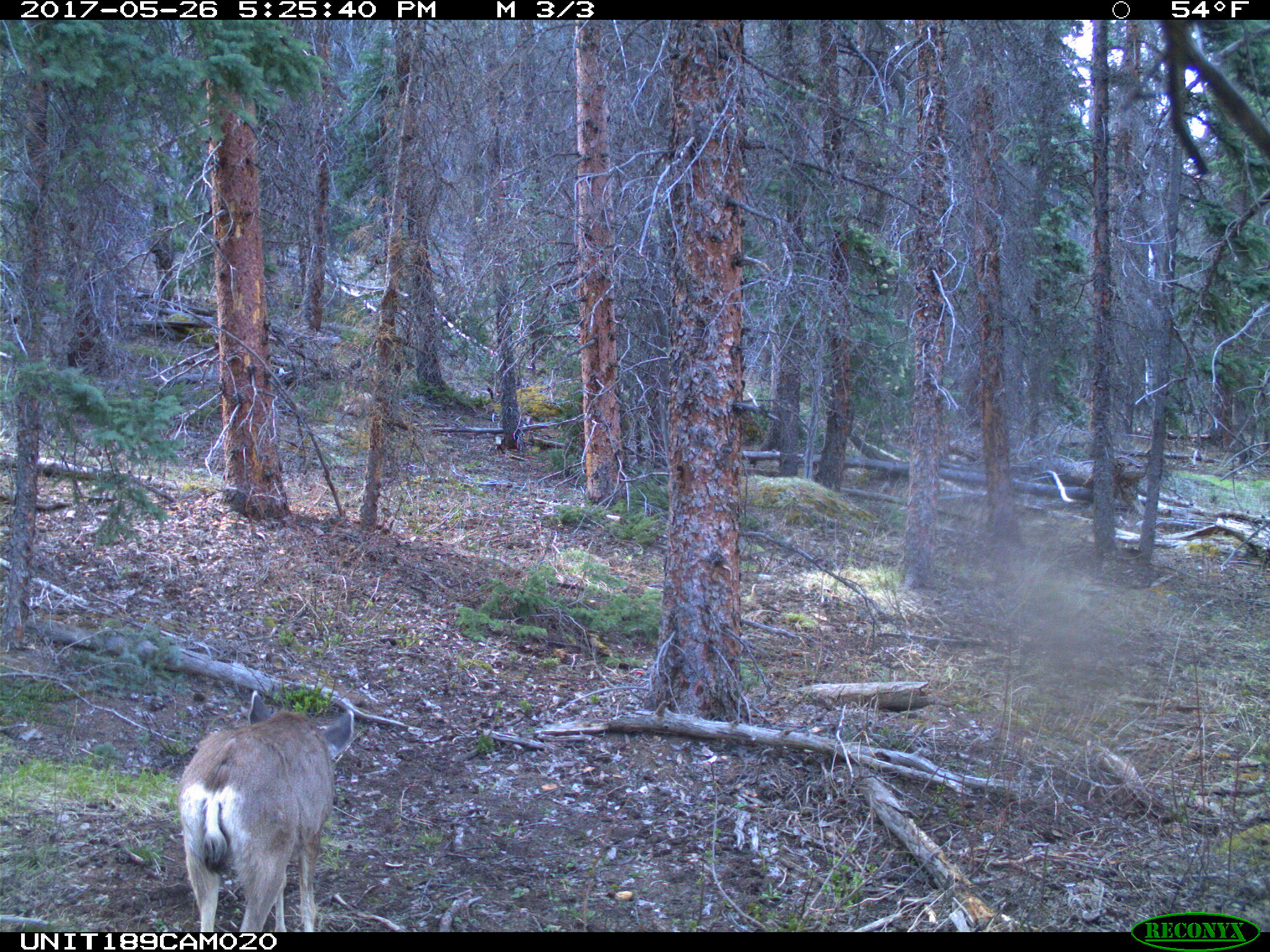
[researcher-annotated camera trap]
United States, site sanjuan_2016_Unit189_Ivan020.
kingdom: Animalia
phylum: Chordata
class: Mammalia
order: Artiodactyla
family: Cervidae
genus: Odocoileus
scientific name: Odocoileus hemionus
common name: mule deer